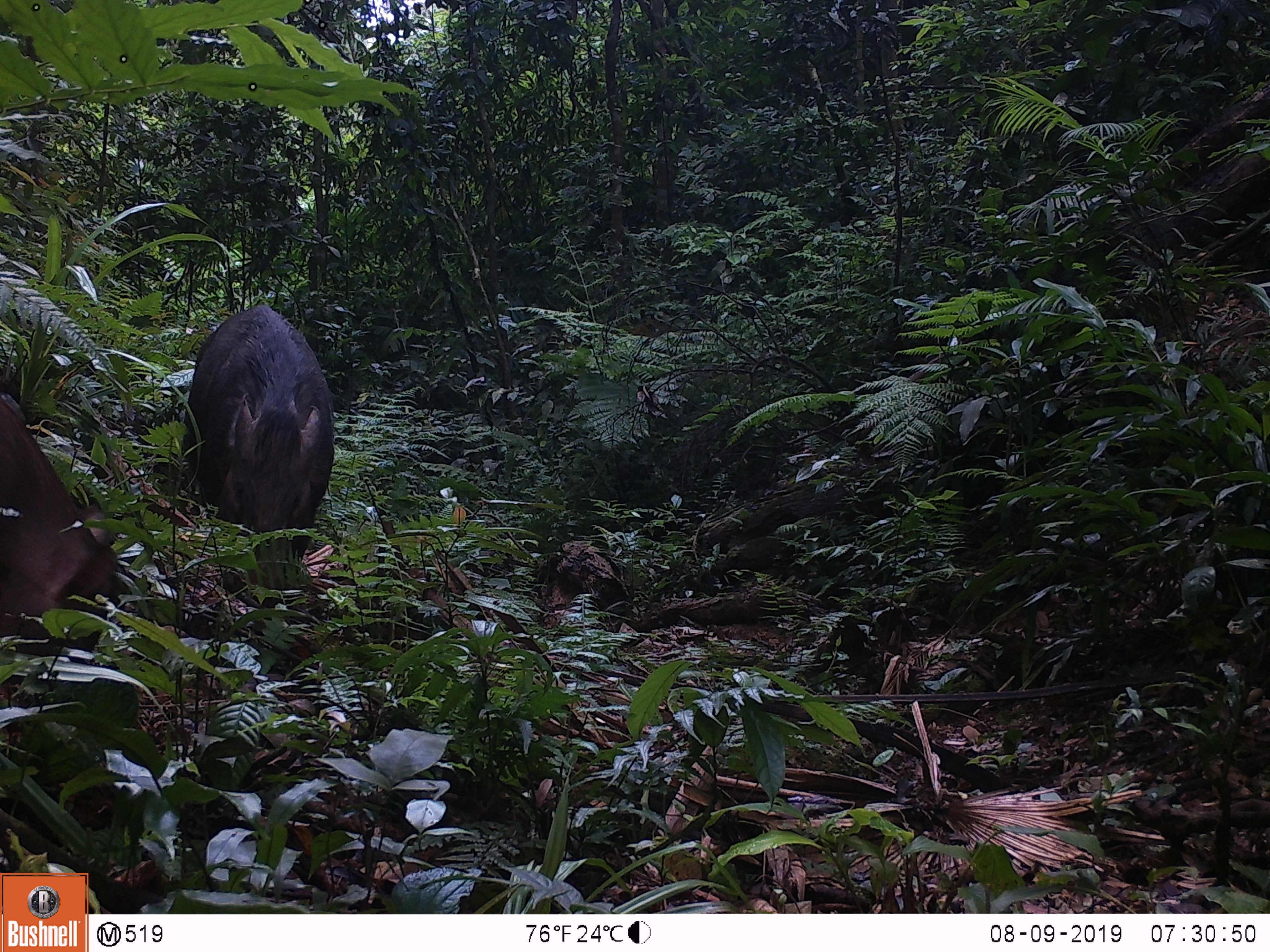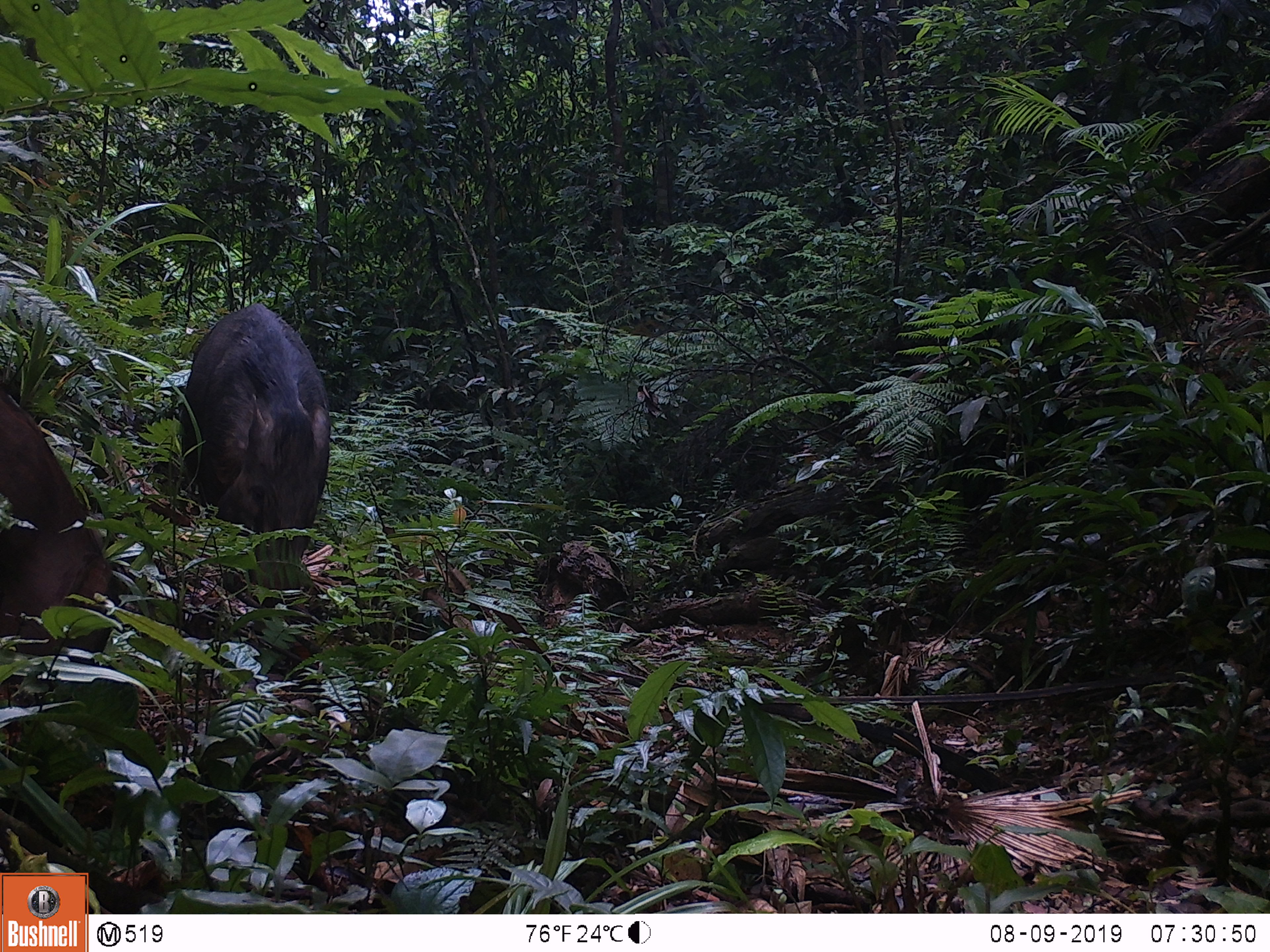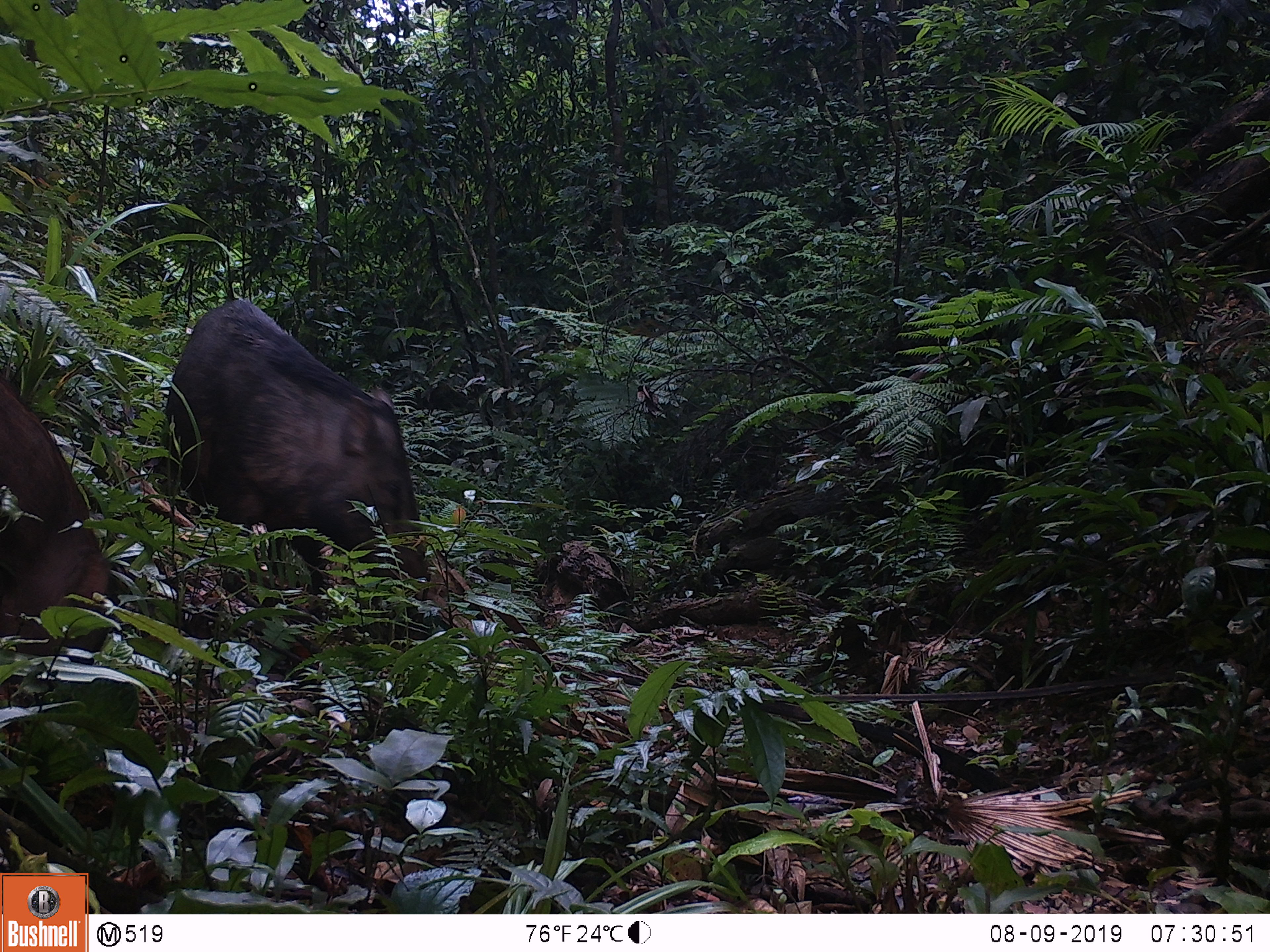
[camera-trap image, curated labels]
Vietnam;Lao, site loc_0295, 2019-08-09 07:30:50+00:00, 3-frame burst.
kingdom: Animalia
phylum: Chordata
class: Mammalia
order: Artiodactyla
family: Suidae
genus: Sus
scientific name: Sus scrofa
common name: eurasian wild pig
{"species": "eurasian wild pig (Sus scrofa)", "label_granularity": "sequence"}